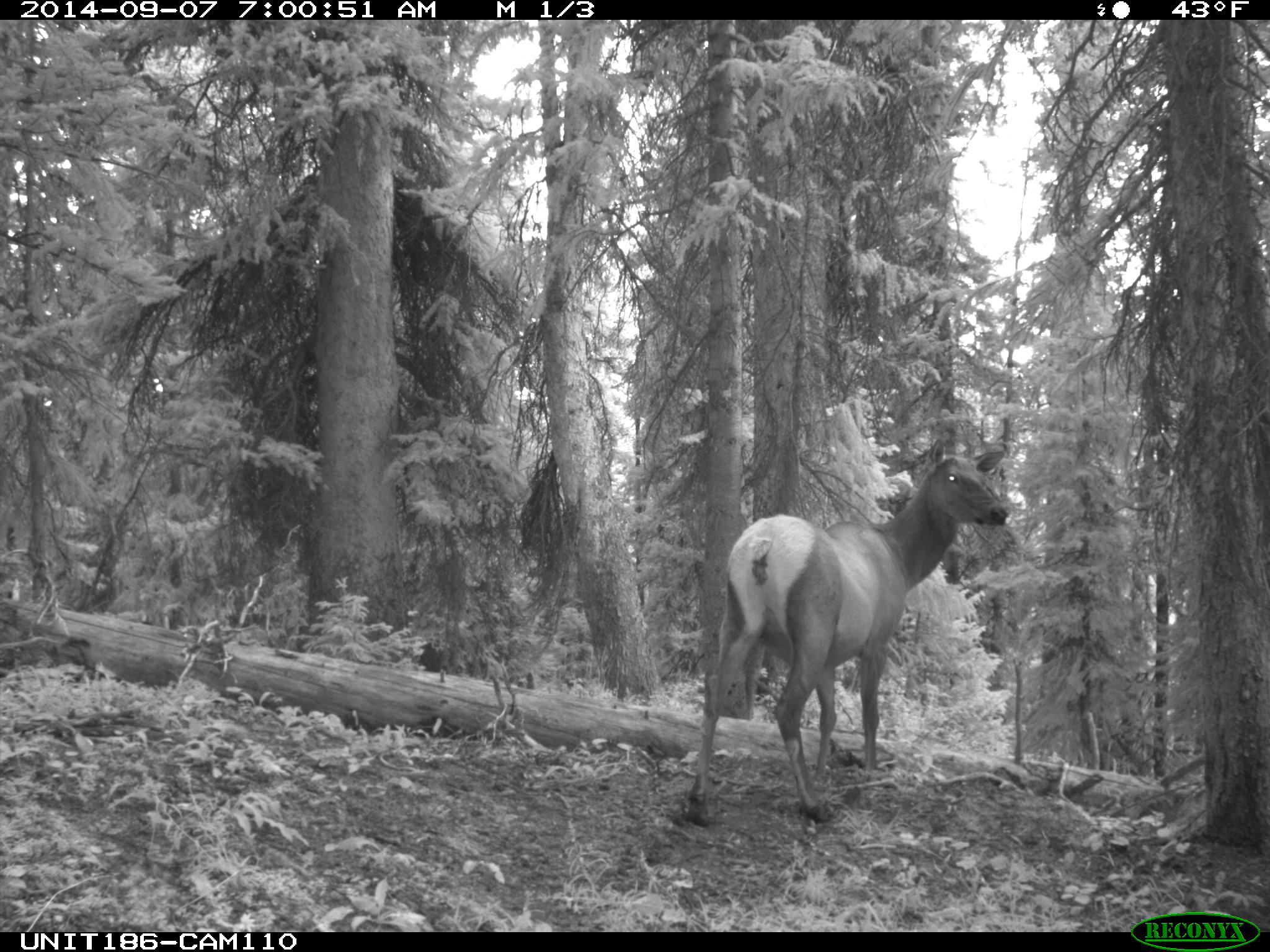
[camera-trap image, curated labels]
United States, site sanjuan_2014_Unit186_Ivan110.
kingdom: Animalia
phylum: Chordata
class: Mammalia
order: Artiodactyla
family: Cervidae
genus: Cervus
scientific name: Cervus elaphus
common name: red deer